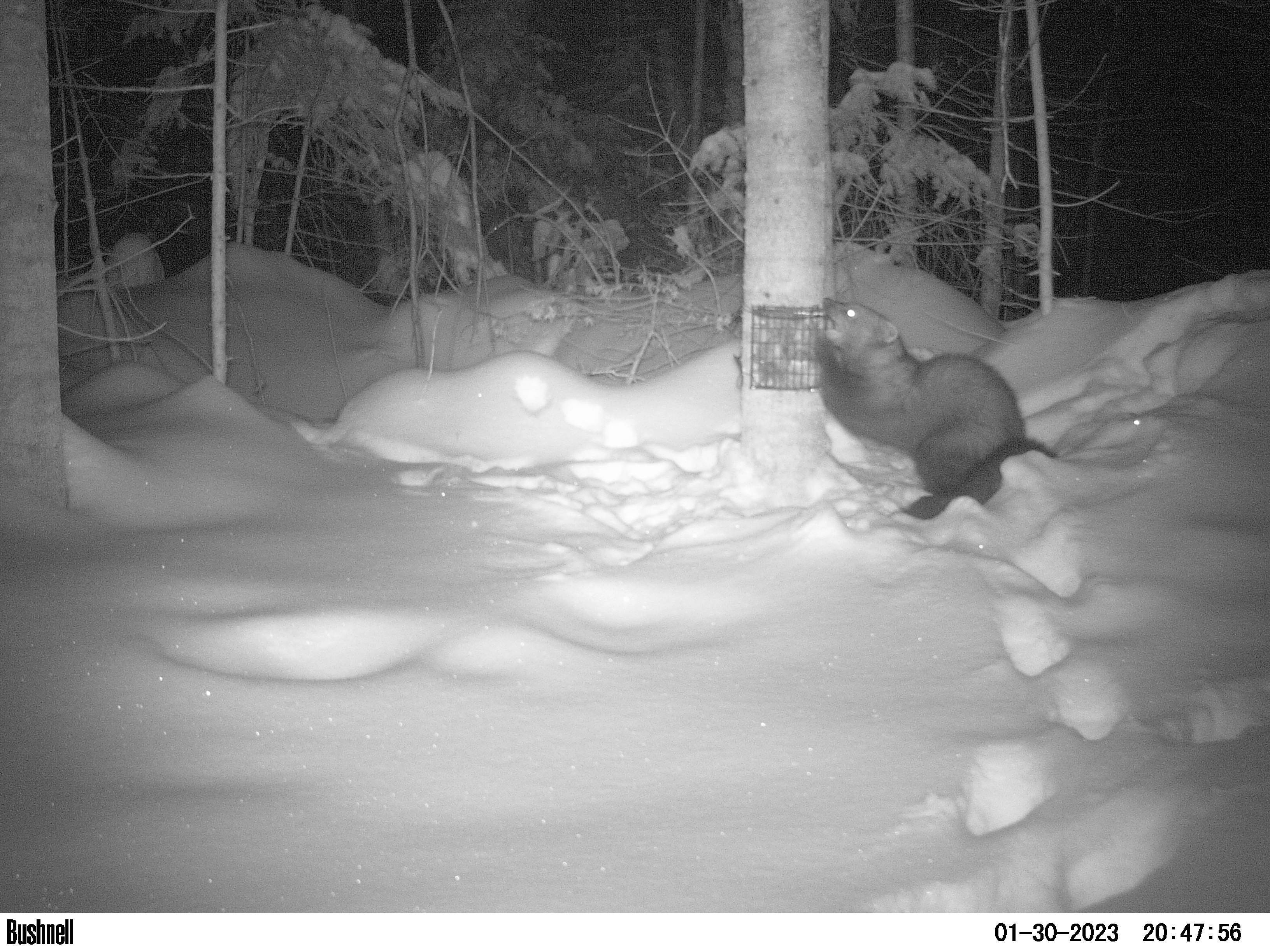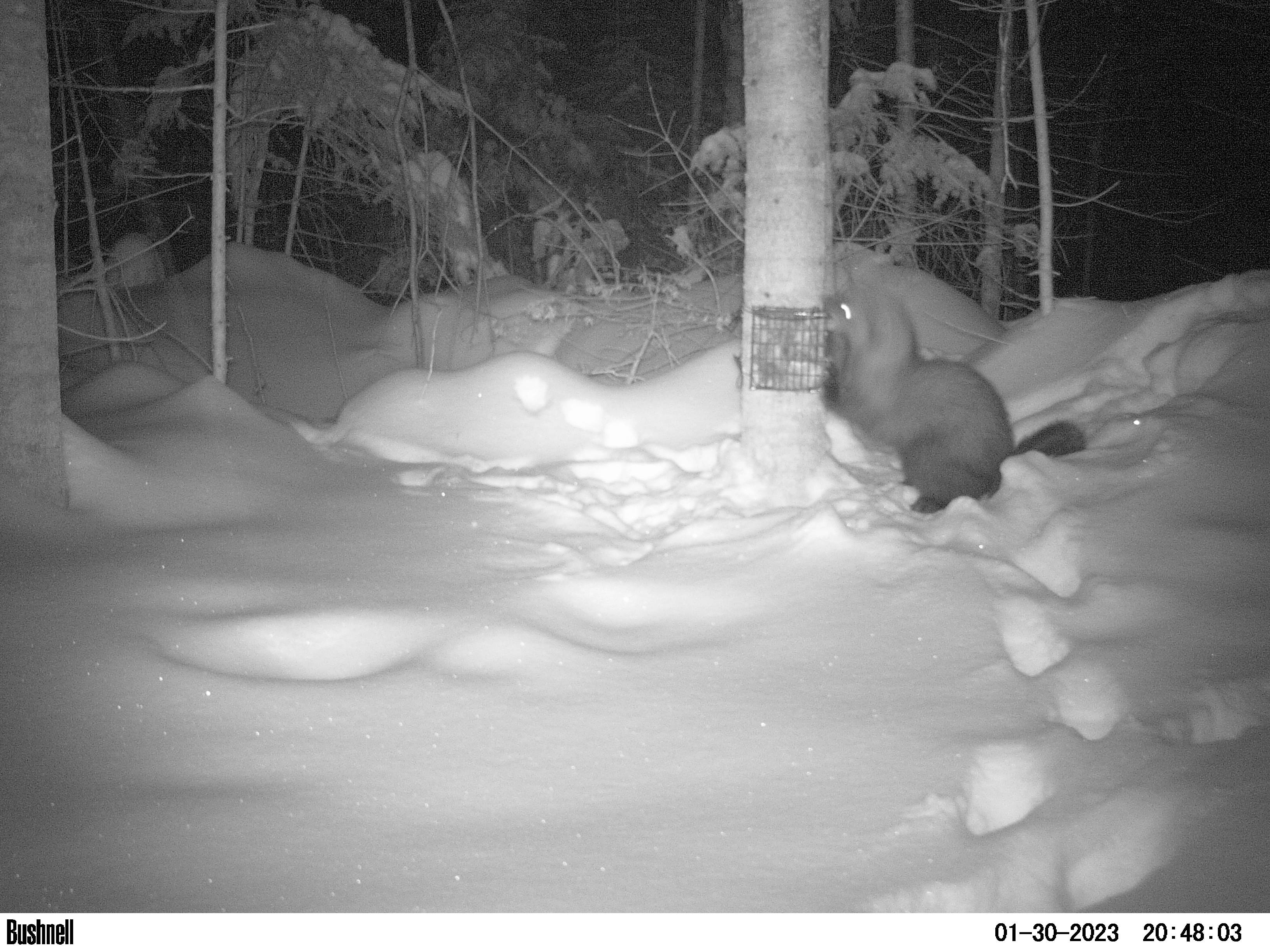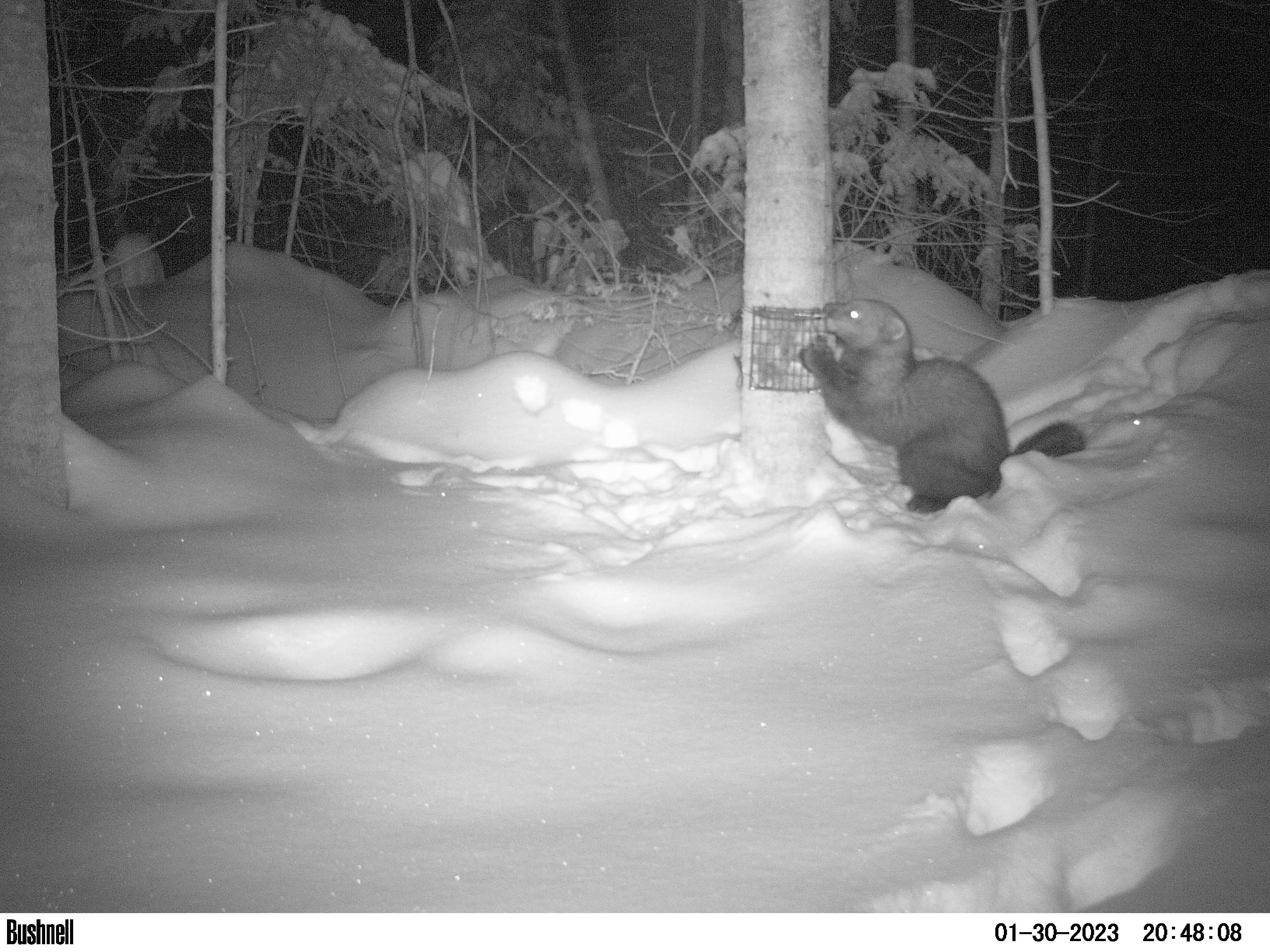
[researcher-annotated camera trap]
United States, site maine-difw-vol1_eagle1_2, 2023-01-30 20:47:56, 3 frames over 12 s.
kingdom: Animalia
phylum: Chordata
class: Mammalia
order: Carnivora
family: Mustelidae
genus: Pekania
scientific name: Pekania pennanti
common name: fisher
Fisher (Pekania pennanti).